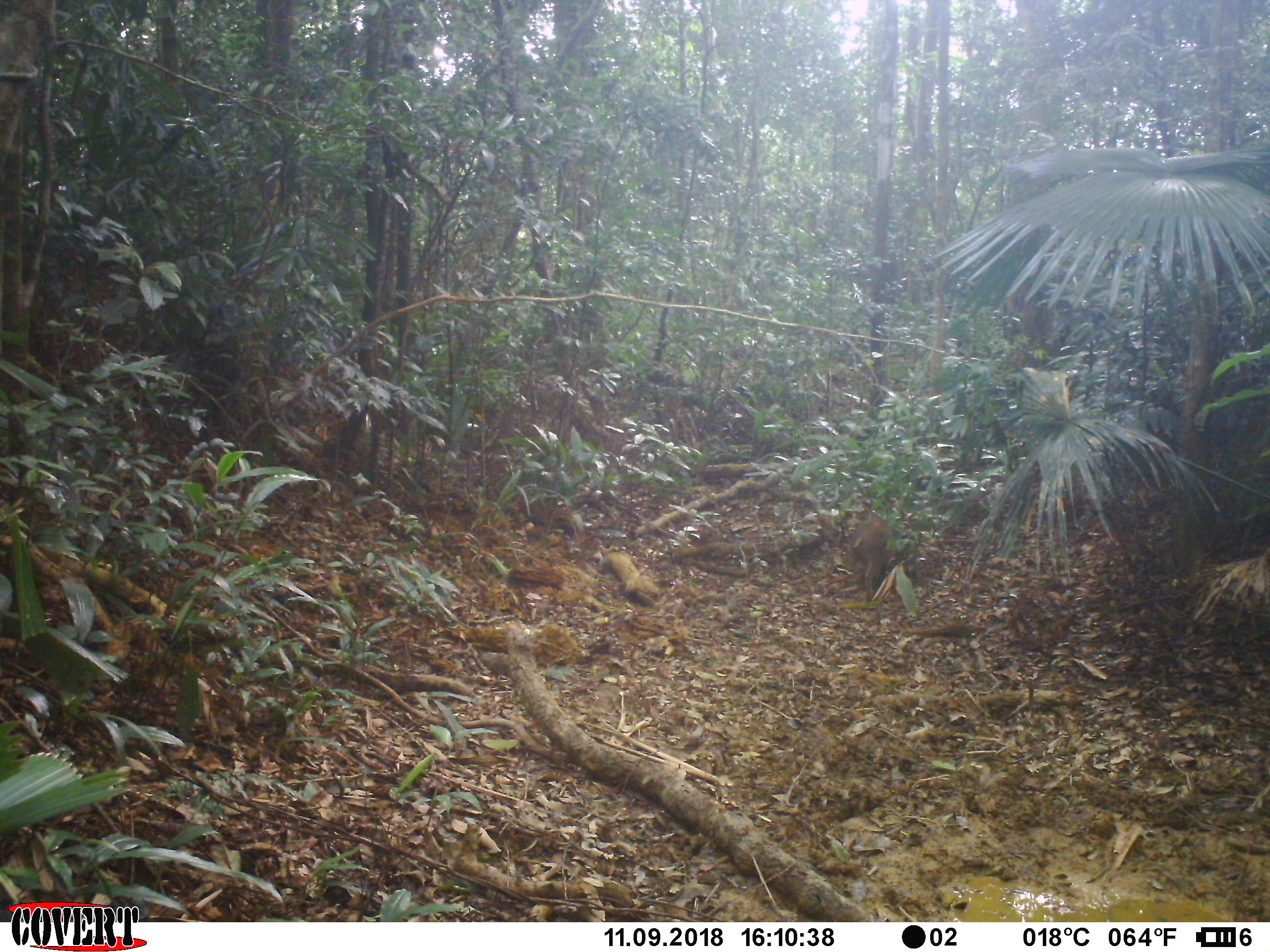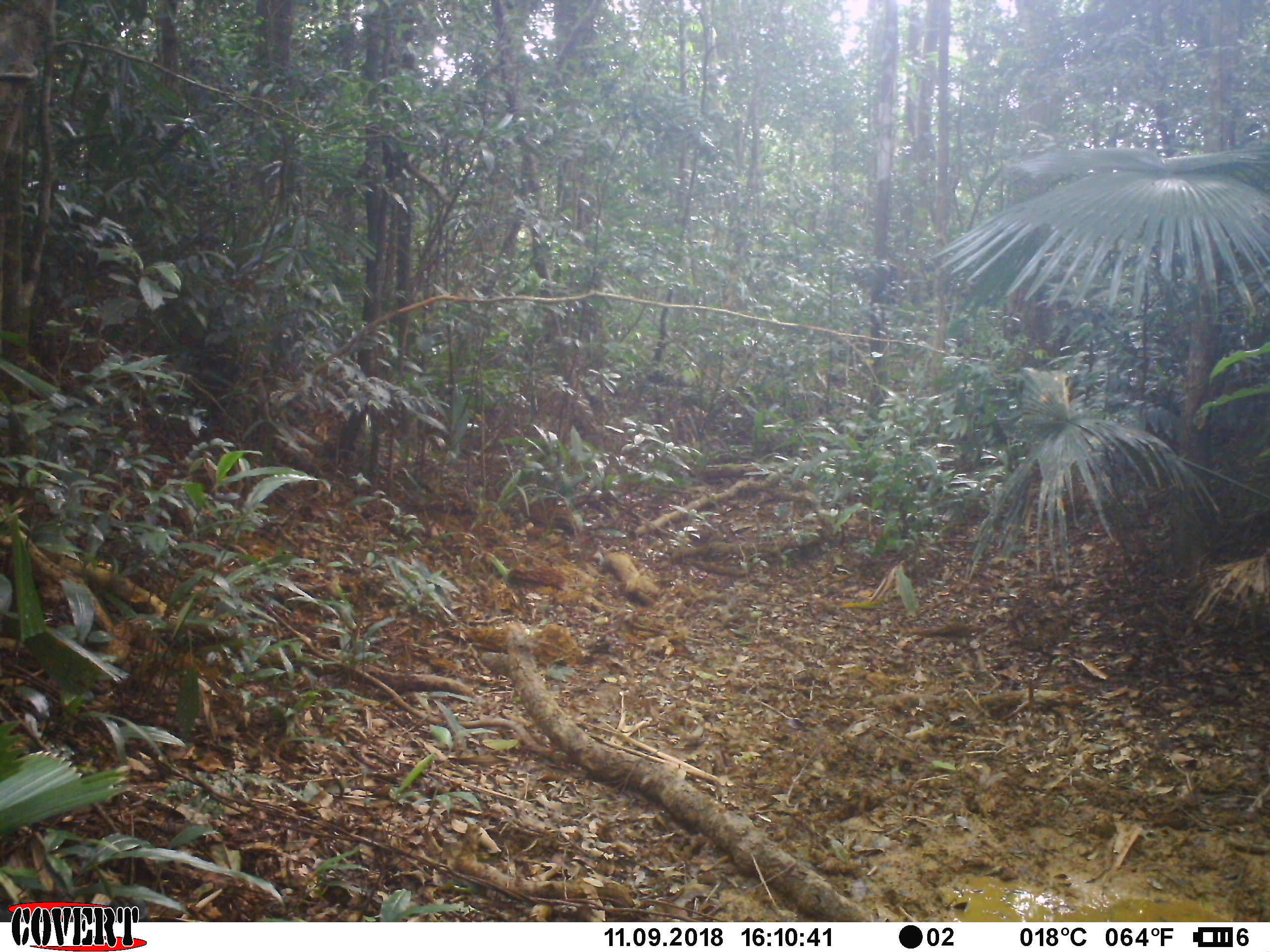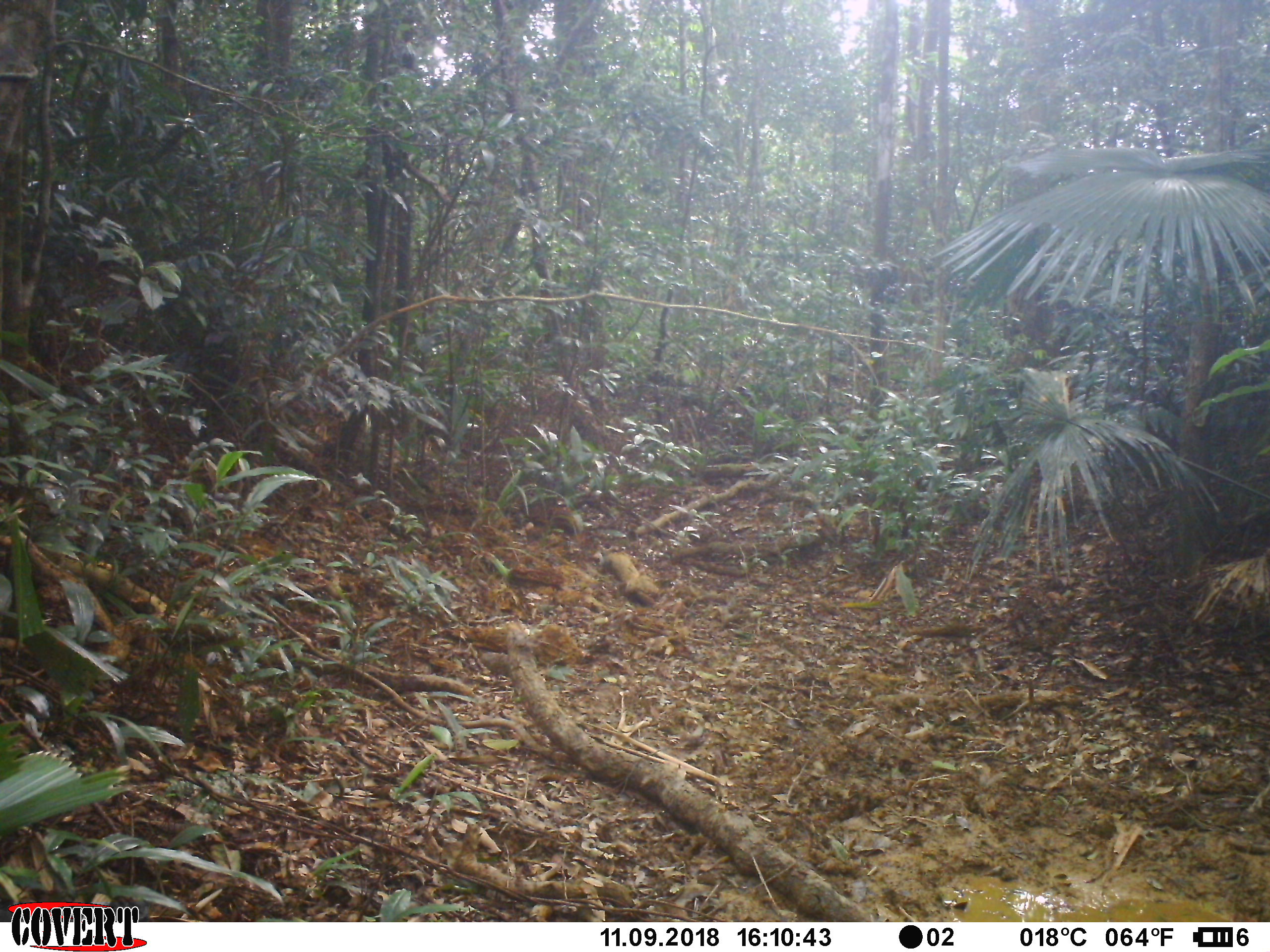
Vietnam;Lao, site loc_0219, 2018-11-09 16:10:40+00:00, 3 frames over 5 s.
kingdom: Animalia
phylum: Chordata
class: Mammalia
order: Artiodactyla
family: Suidae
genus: Sus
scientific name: Sus scrofa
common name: eurasian wild pig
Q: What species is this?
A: Eurasian wild pig (Sus scrofa).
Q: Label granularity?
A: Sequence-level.